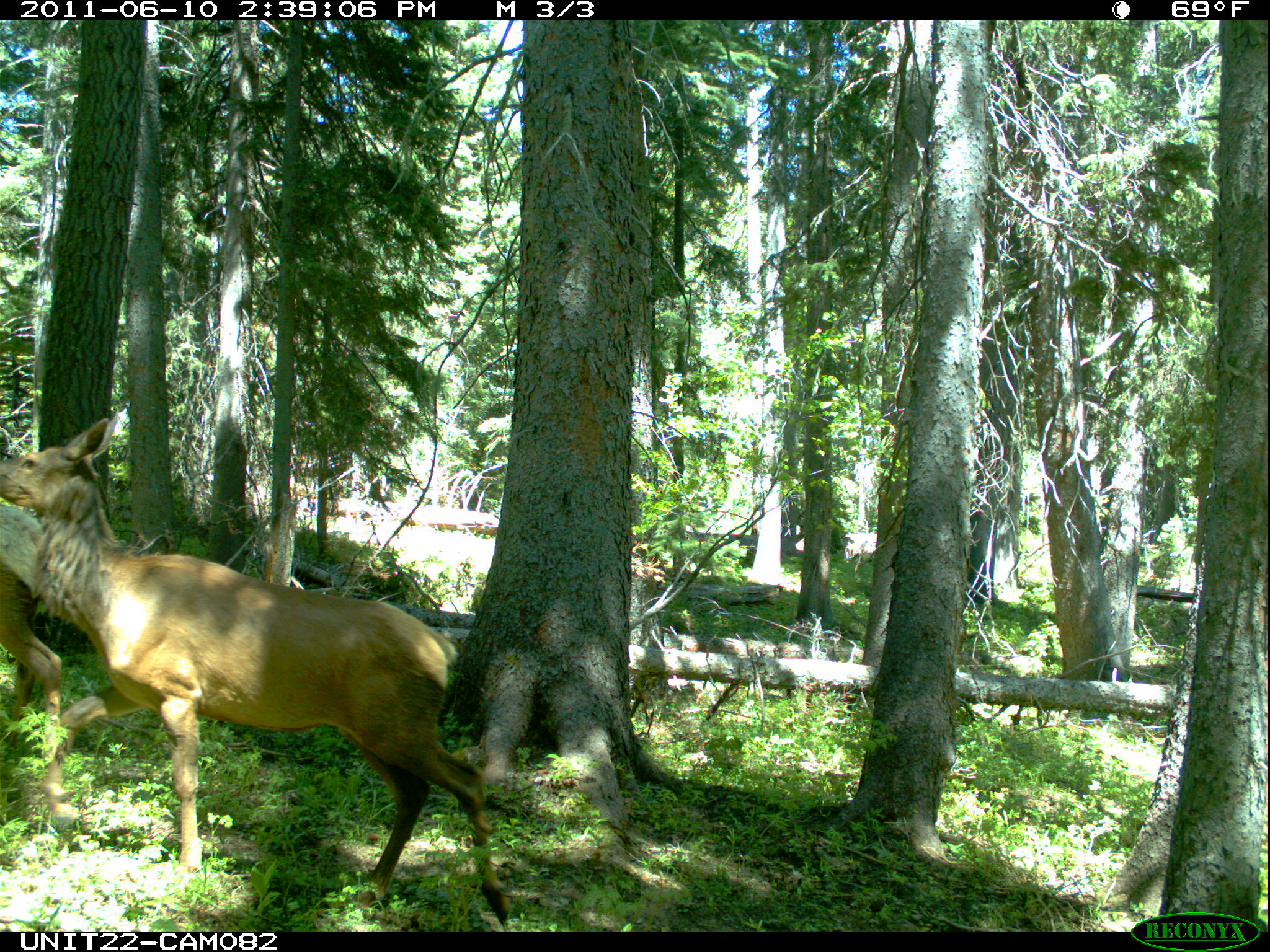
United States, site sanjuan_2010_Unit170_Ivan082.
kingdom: Animalia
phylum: Chordata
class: Mammalia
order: Artiodactyla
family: Cervidae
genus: Cervus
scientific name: Cervus elaphus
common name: red deer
Cervus elaphus (red deer).